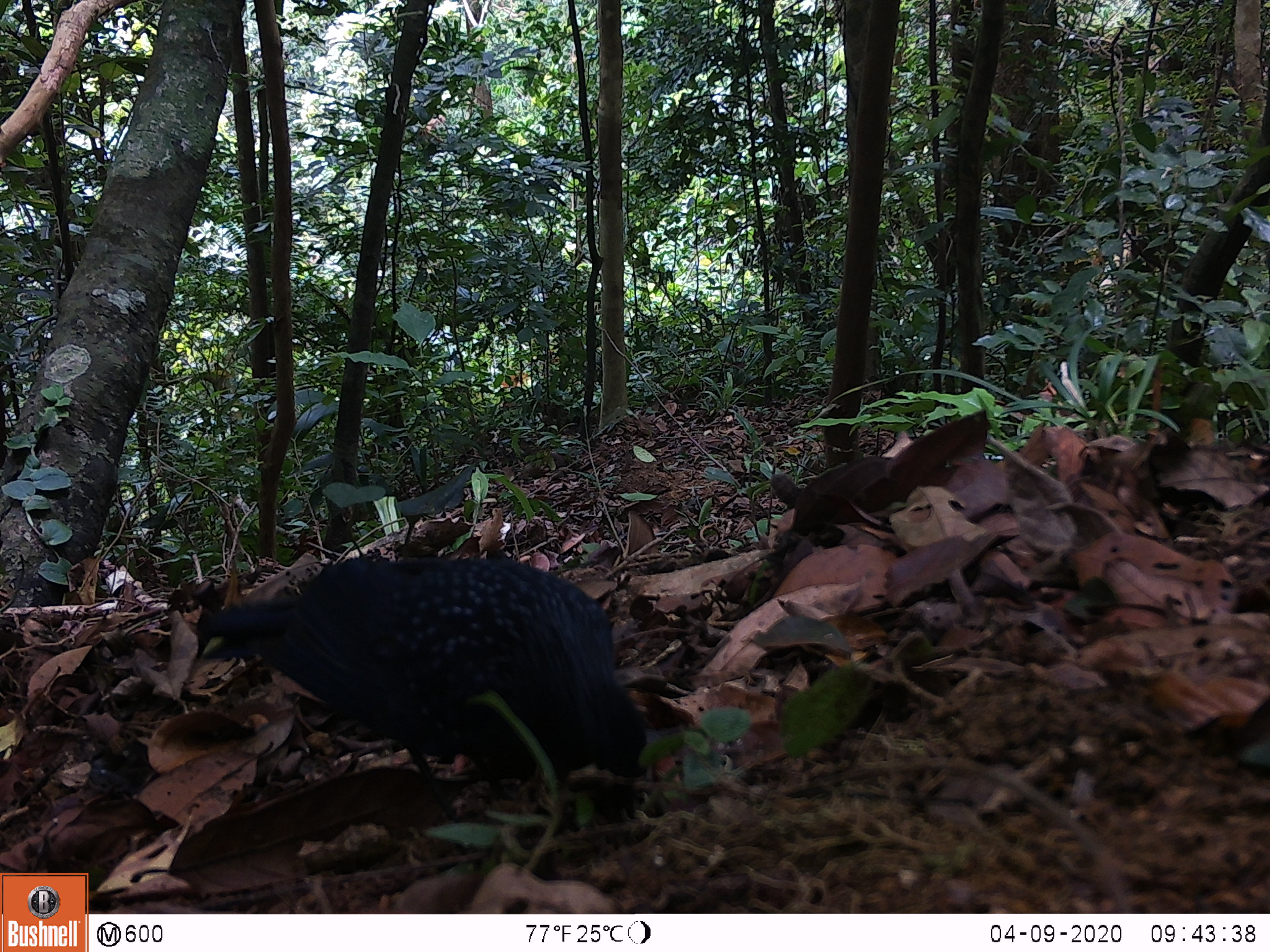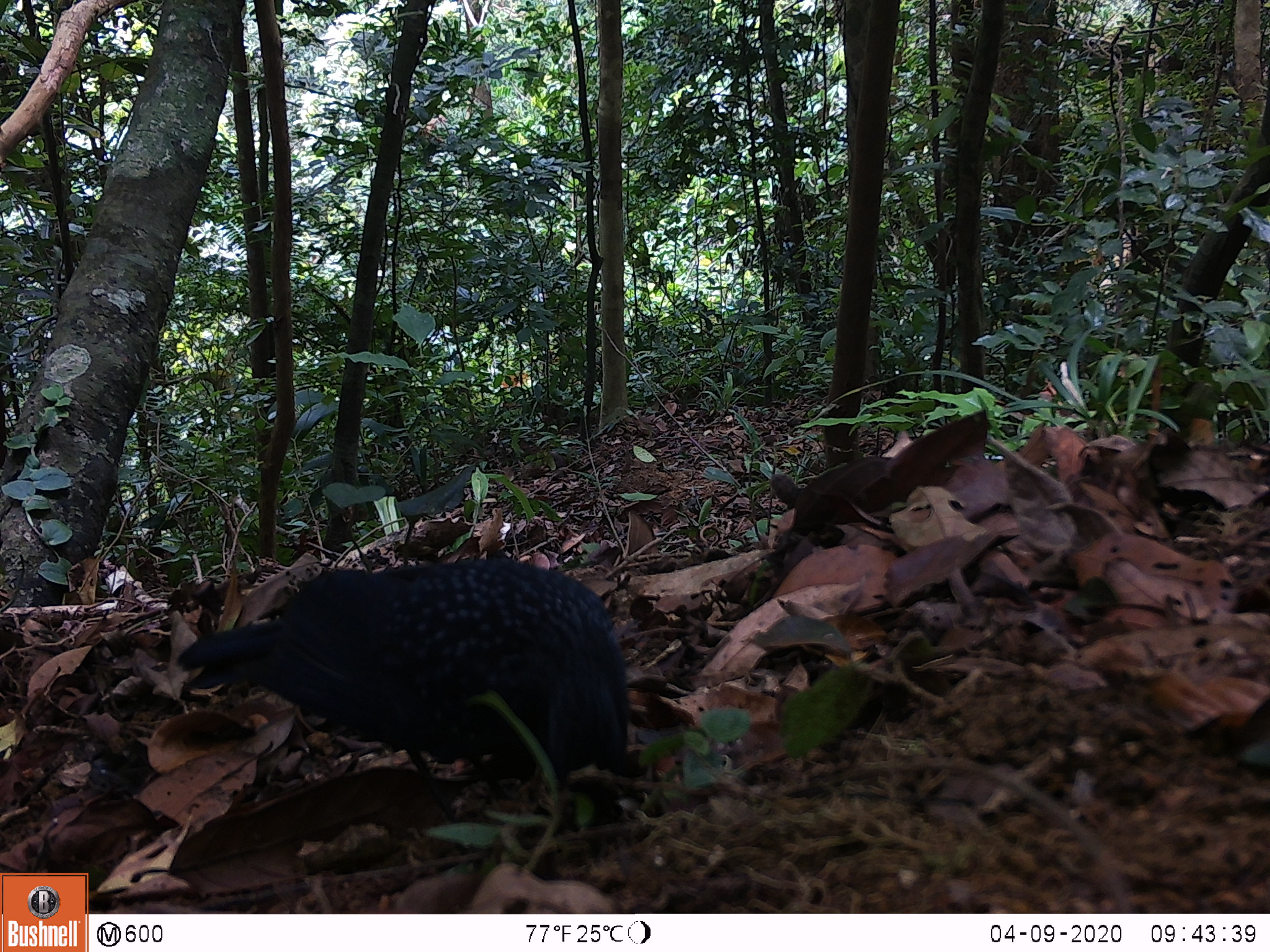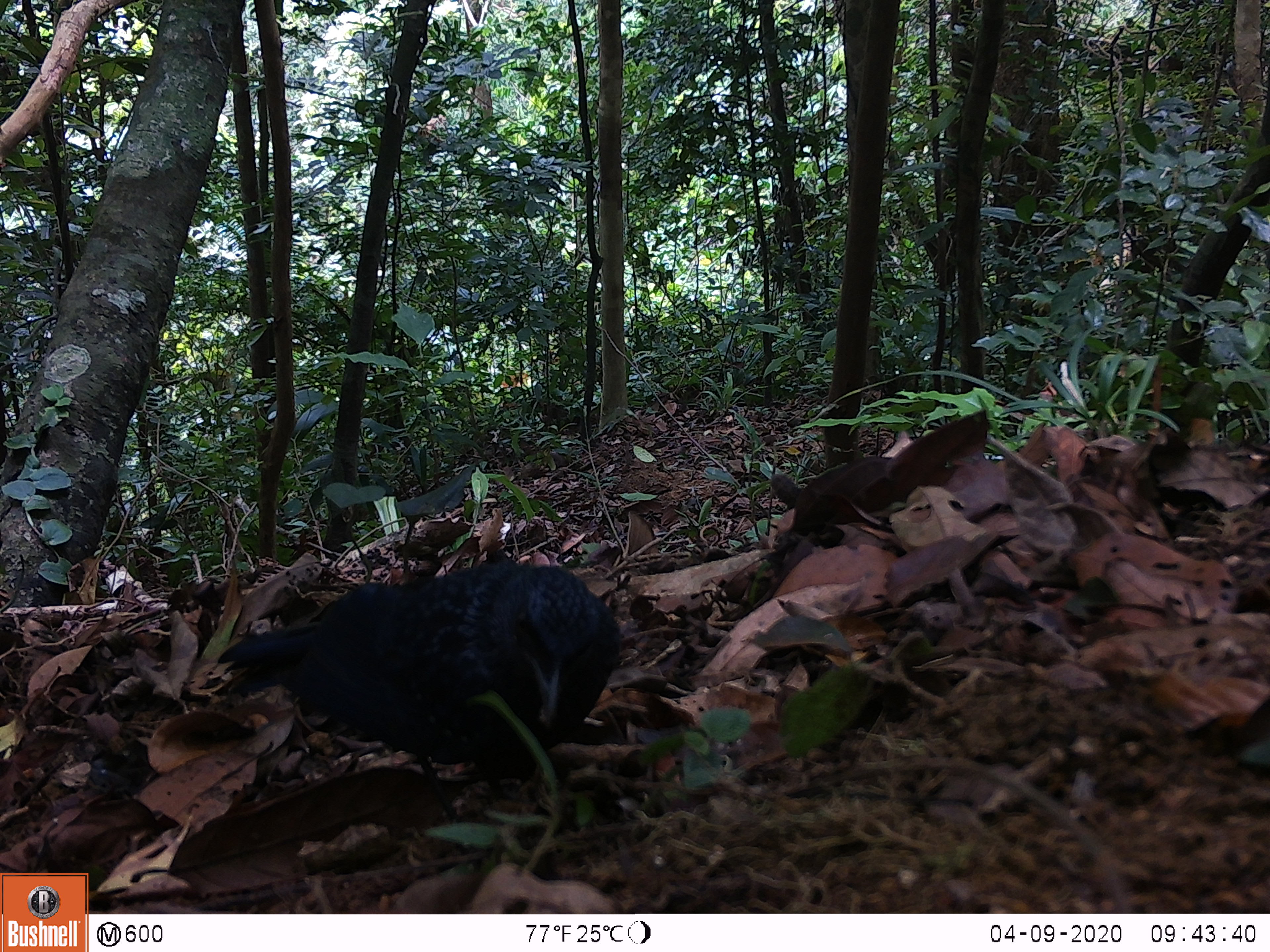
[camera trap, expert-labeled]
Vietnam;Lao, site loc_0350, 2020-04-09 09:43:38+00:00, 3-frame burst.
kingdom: Animalia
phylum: Chordata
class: Aves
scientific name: Aves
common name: bird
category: unidentified bird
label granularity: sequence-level